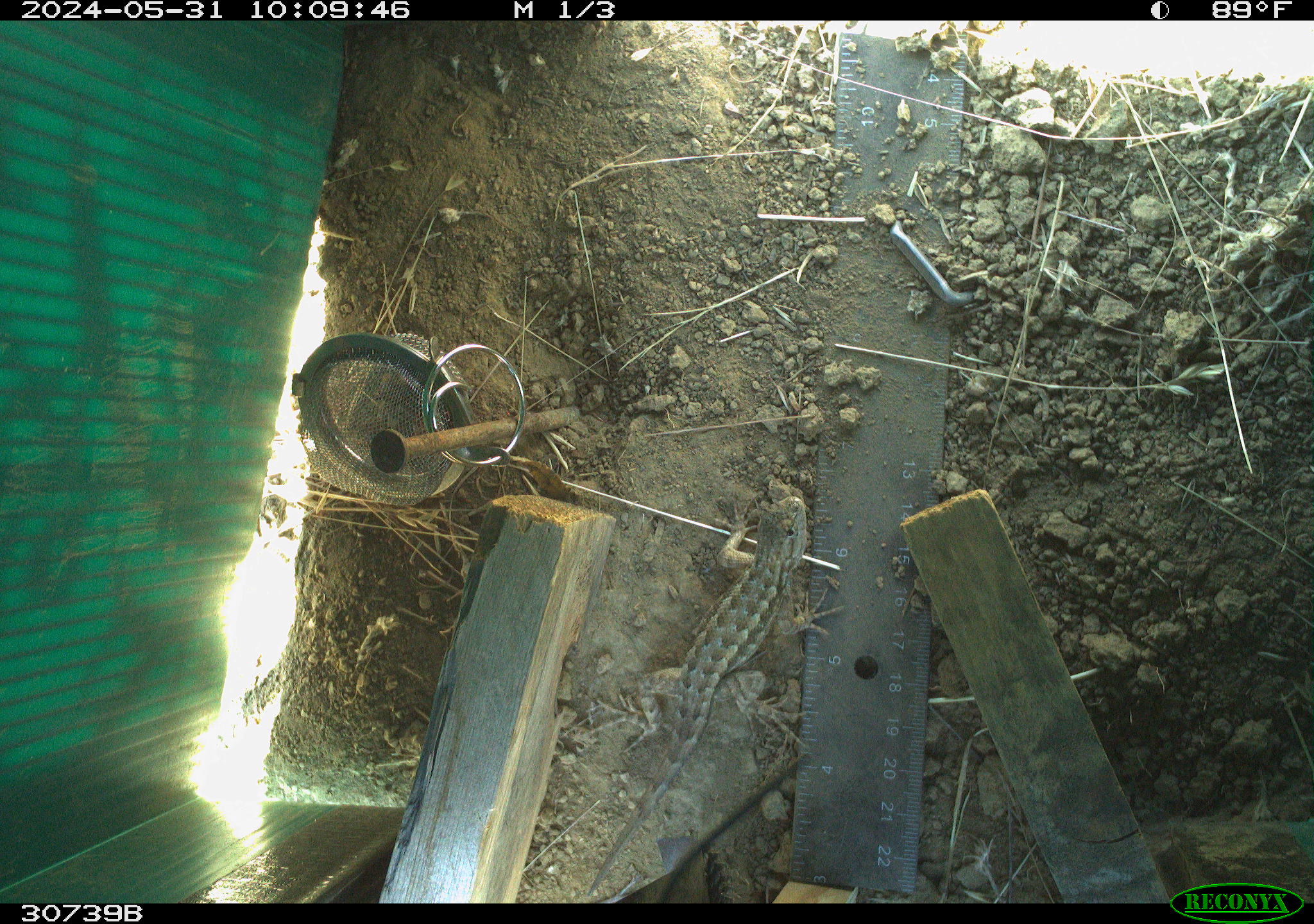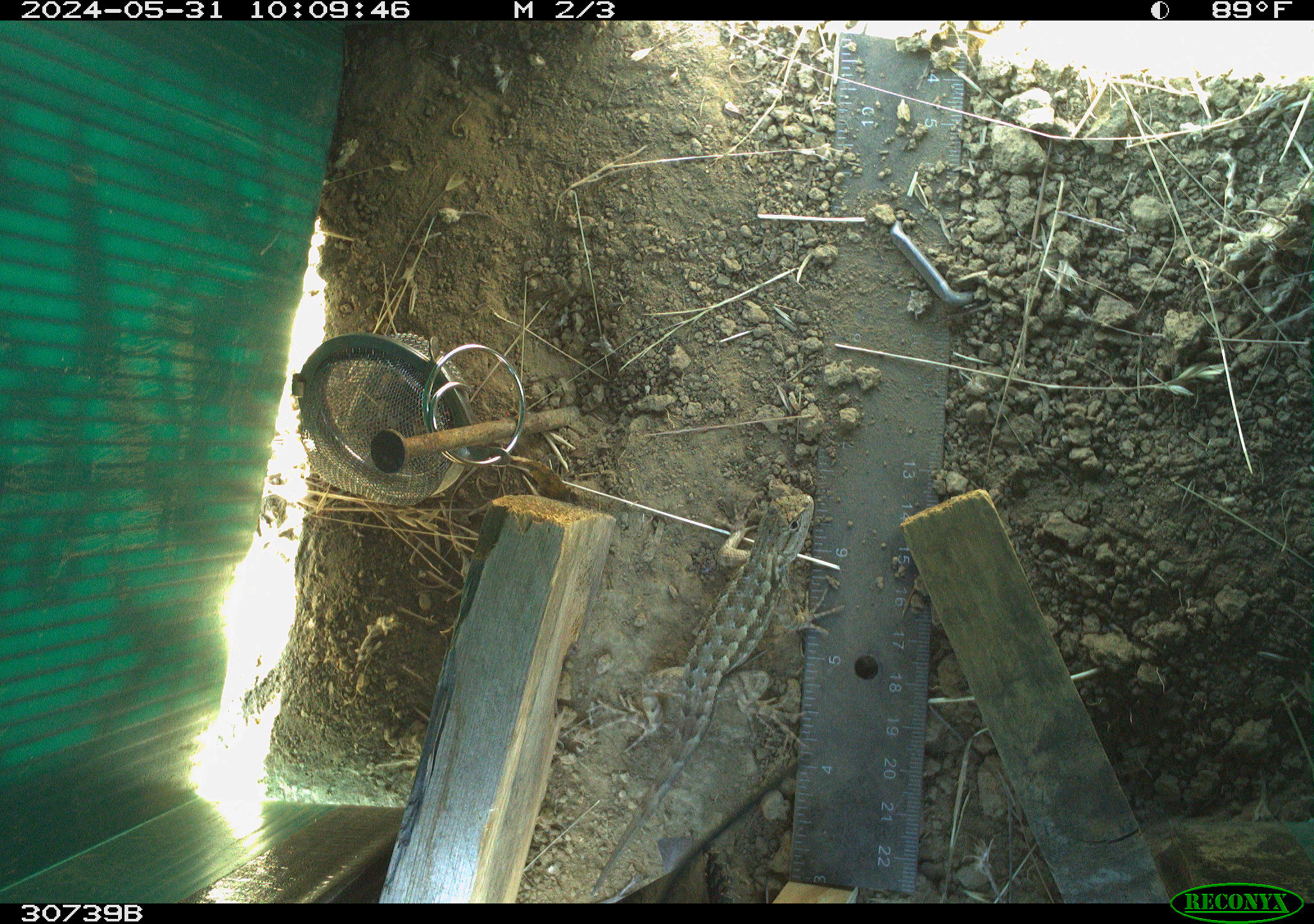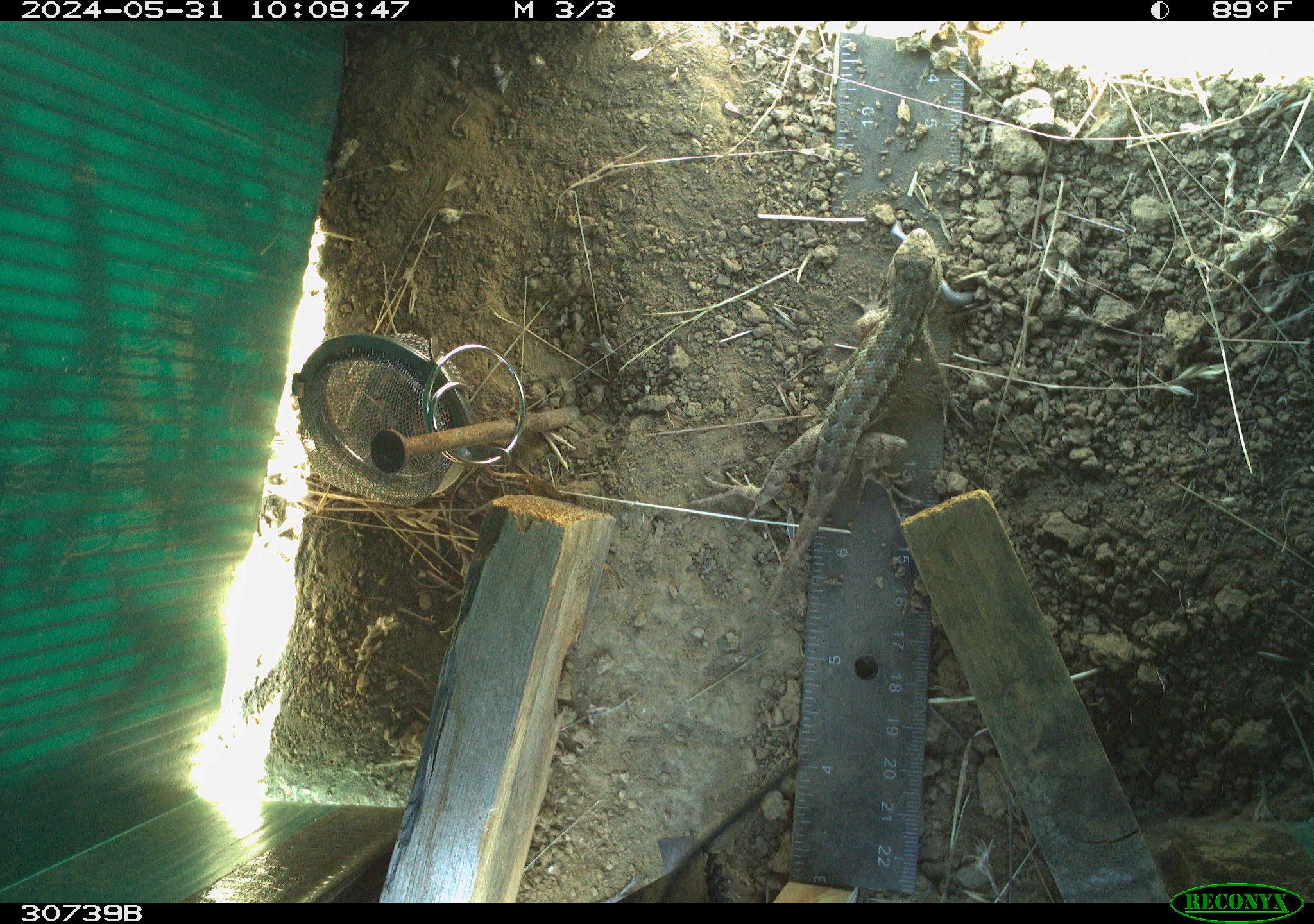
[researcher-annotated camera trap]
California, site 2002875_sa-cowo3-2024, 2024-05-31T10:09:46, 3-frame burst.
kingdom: Animalia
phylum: Chordata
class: Reptilia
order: Squamata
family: Phrynosomatidae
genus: Sceloporus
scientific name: Sceloporus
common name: spiny lizards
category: sceloporus species